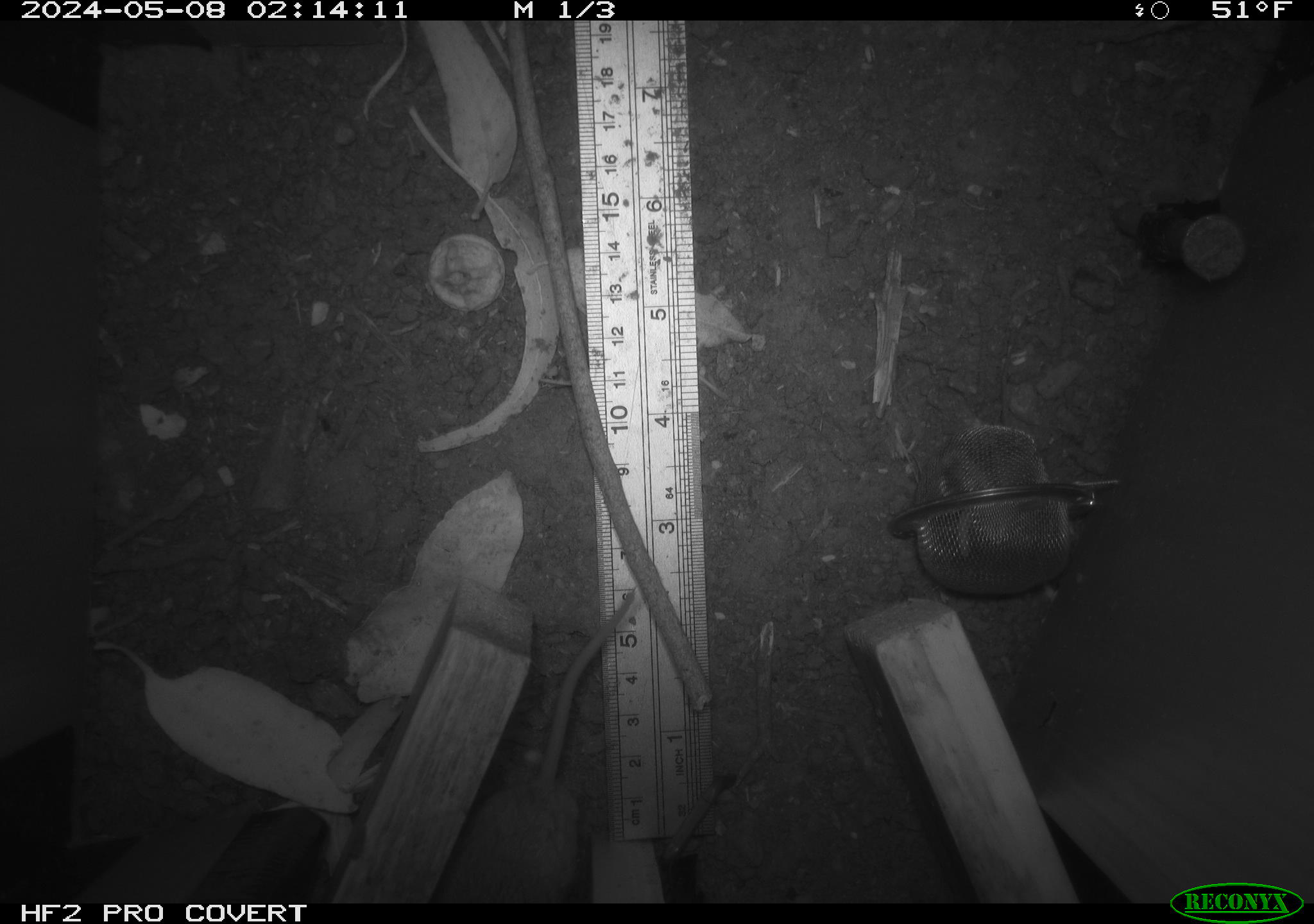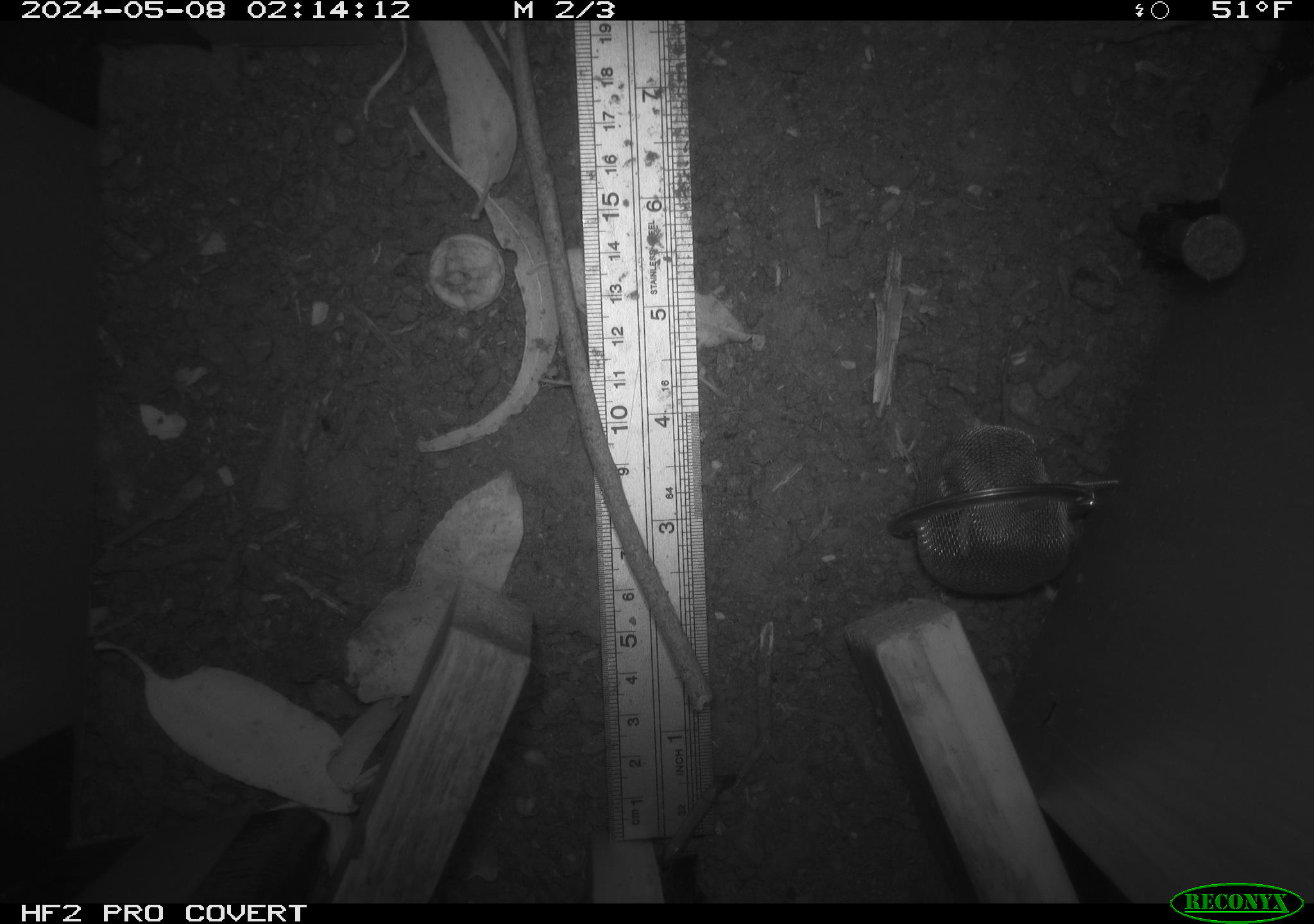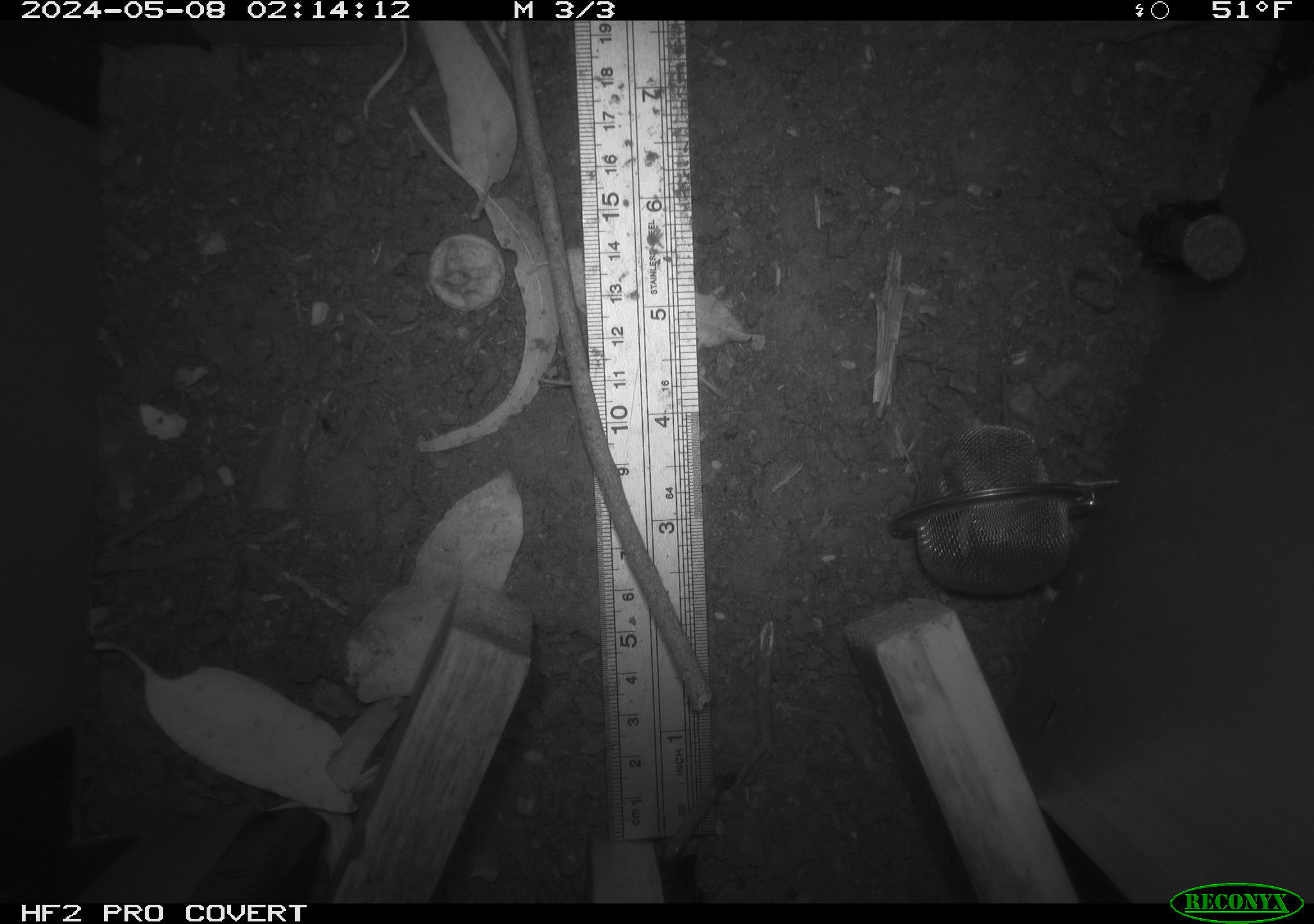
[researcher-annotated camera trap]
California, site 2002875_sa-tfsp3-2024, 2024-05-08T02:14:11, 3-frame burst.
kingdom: Animalia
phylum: Chordata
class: Mammalia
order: Rodentia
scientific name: Rodentia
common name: rodent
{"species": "rodent (Rodentia)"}